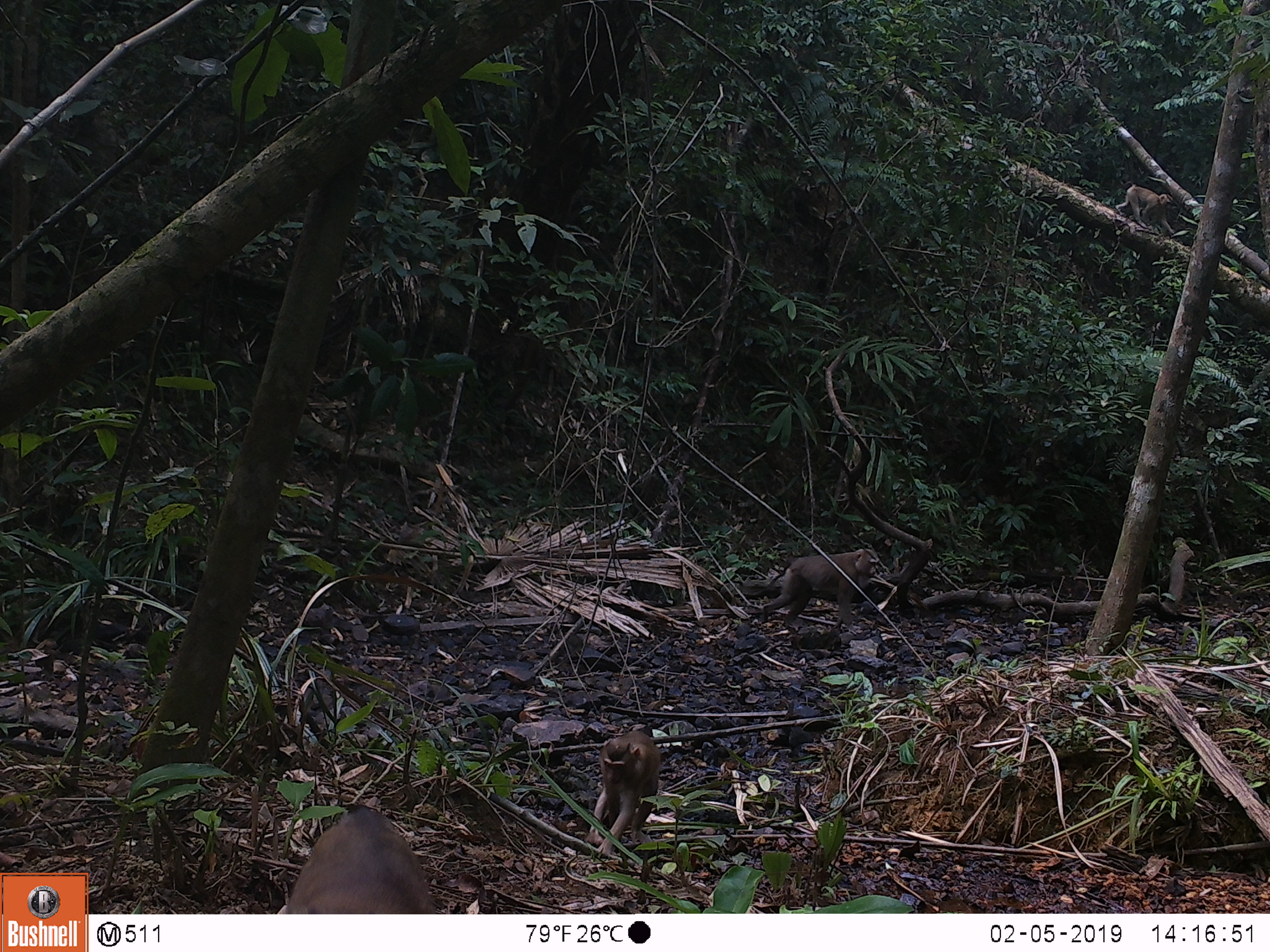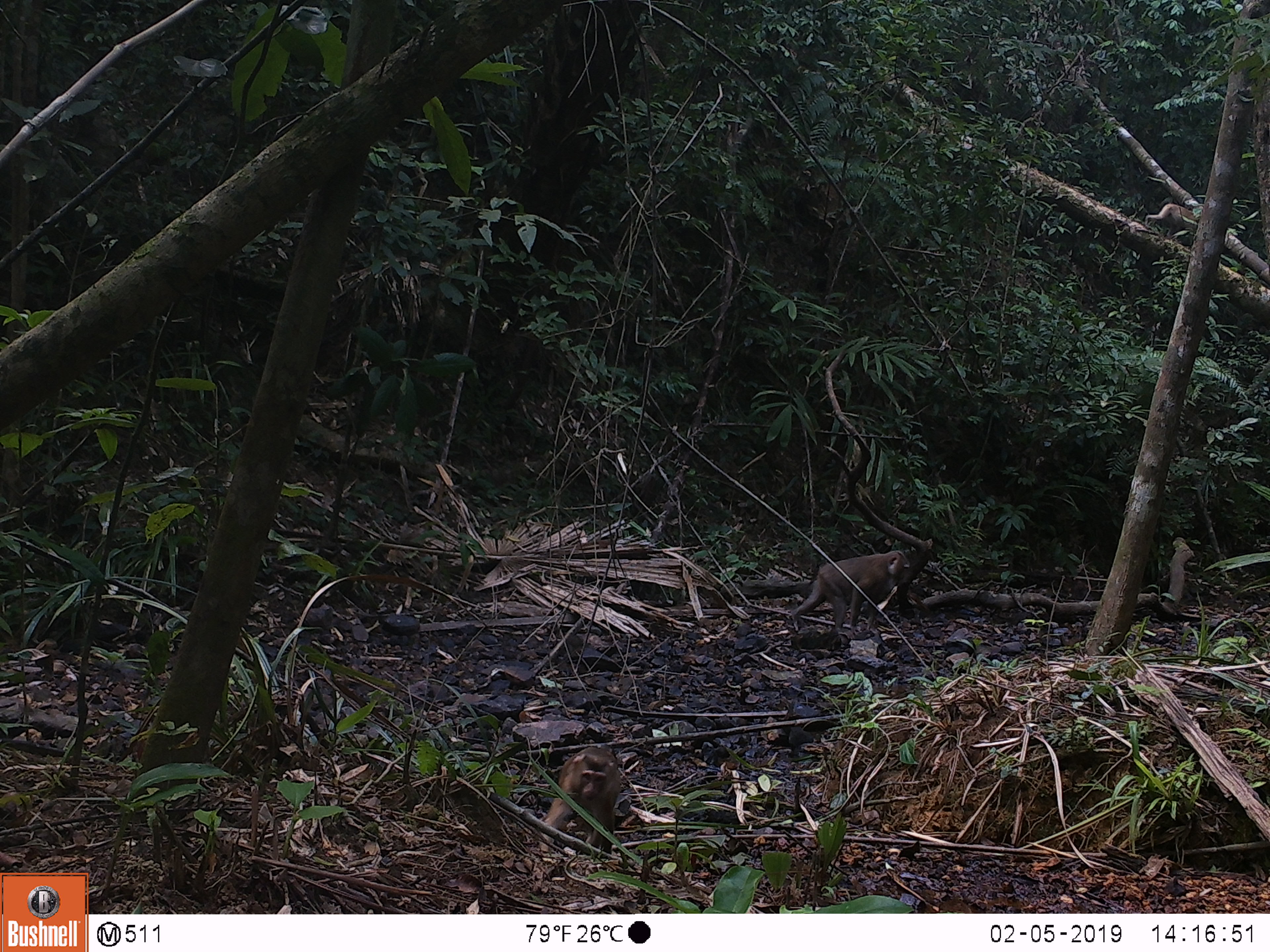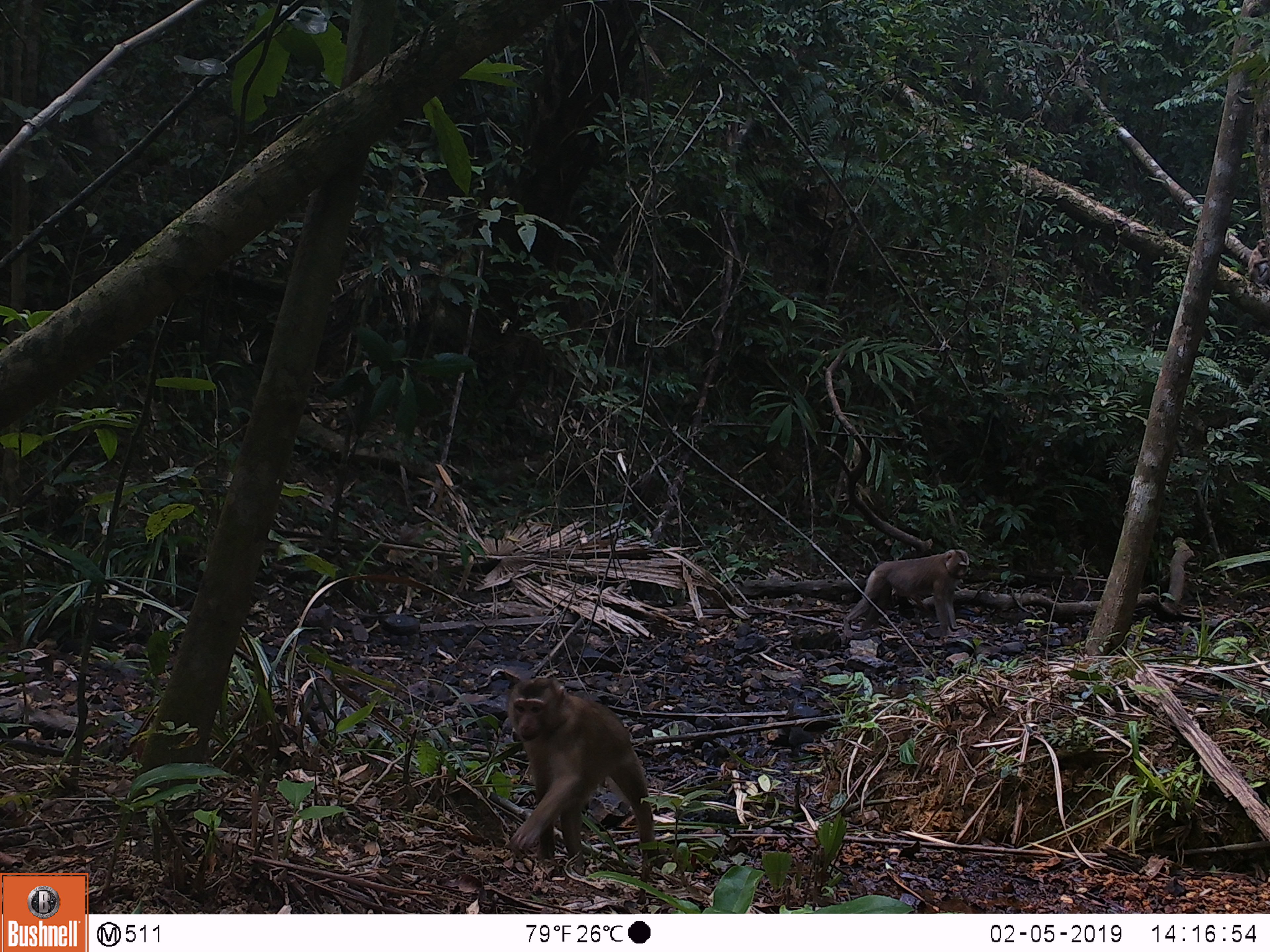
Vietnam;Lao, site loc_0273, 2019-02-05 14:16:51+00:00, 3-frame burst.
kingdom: Animalia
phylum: Chordata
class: Mammalia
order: Primates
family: Cercopithecidae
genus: Macaca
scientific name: Macaca nemestrina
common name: pig-tailed macaque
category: pig tailed macaque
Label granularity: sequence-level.